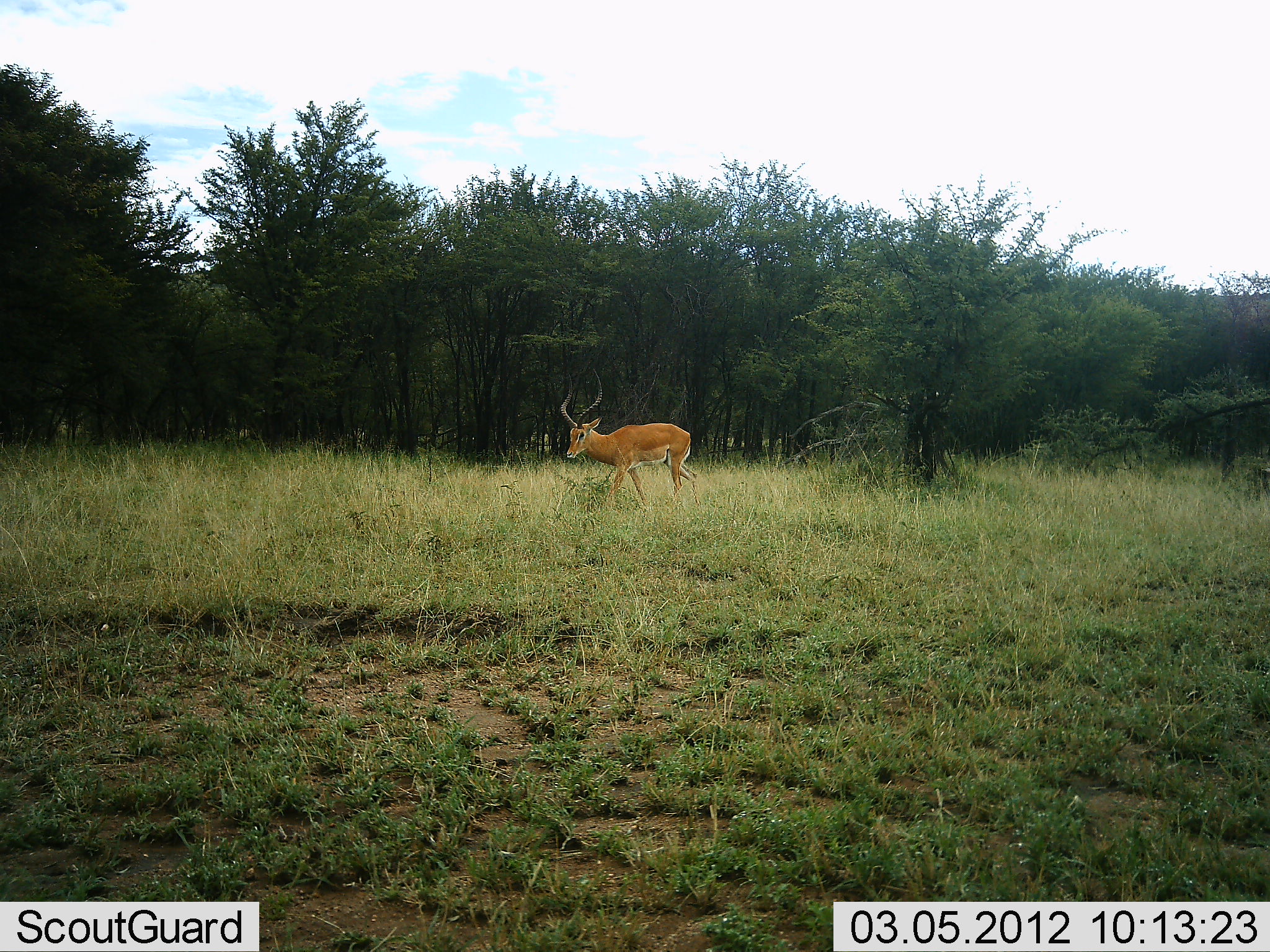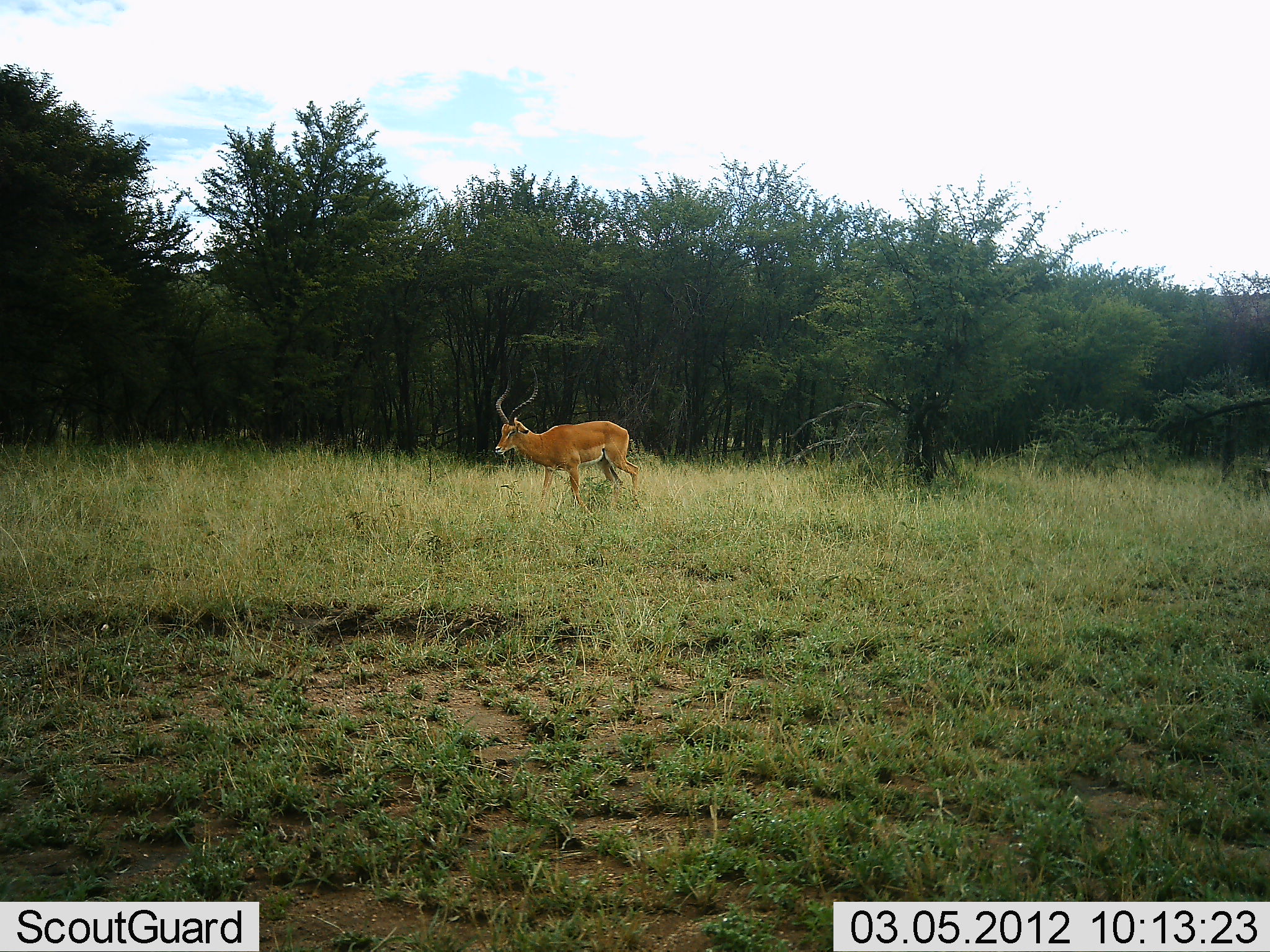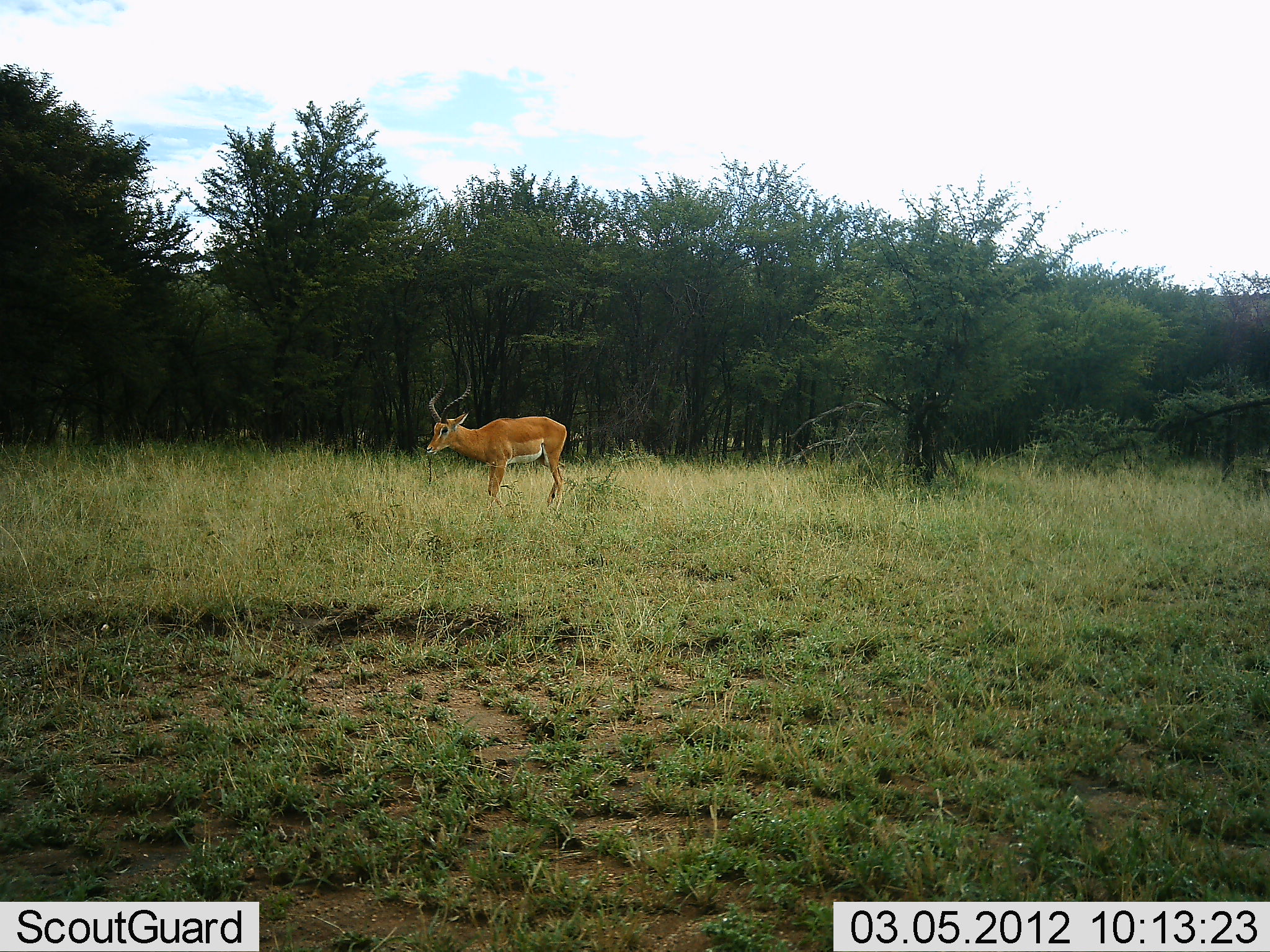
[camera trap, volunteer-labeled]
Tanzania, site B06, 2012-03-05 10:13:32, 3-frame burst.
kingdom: Animalia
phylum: Chordata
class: Mammalia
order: Artiodactyla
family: Bovidae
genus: Aepyceros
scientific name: Aepyceros melampus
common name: impala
Impala (Aepyceros melampus), count 1. Behavior (volunteer vote fractions): standing 6%, resting 0%, moving 94%, interacting 0%. Young present (vote fraction): 0%. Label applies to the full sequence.